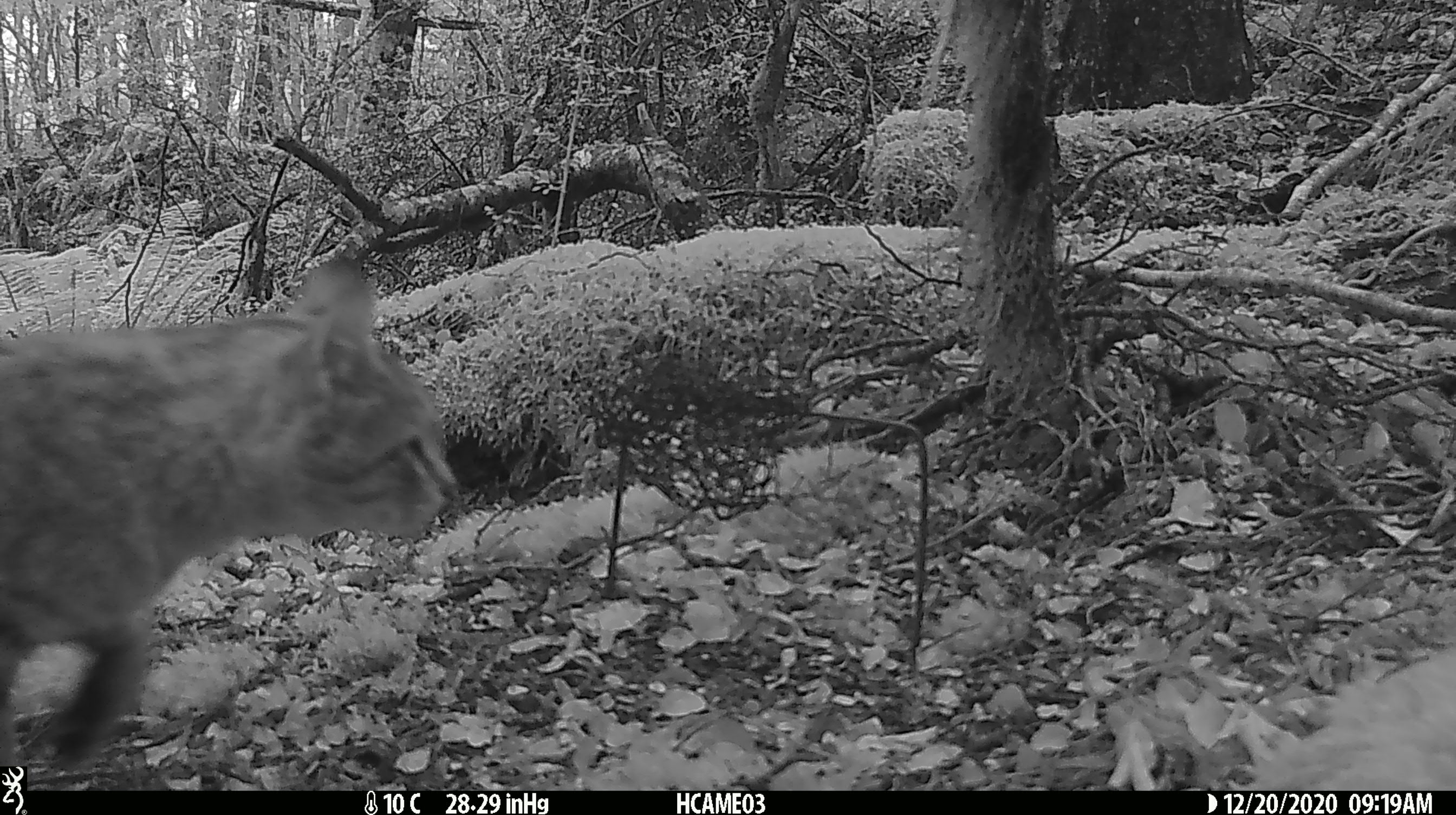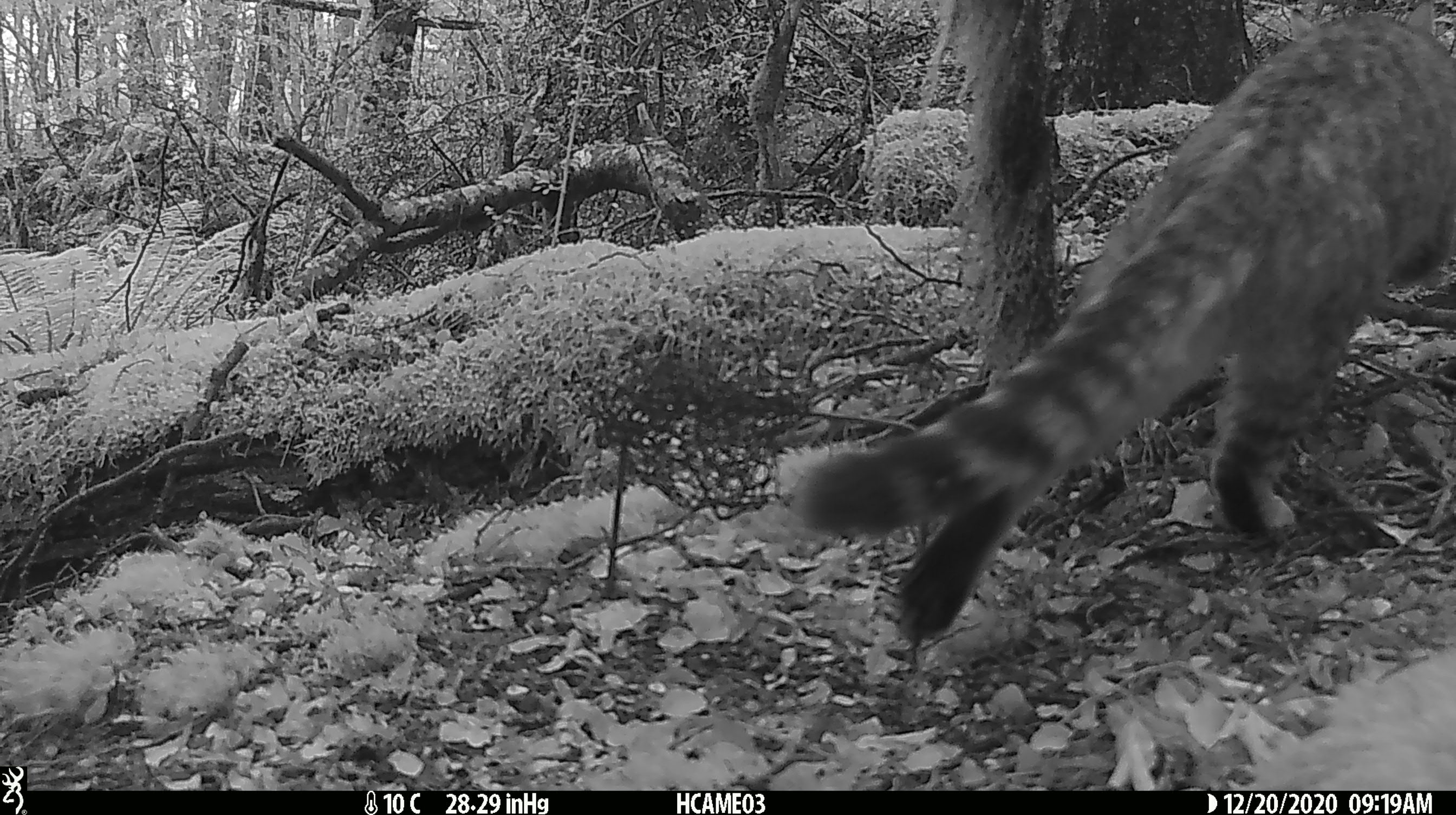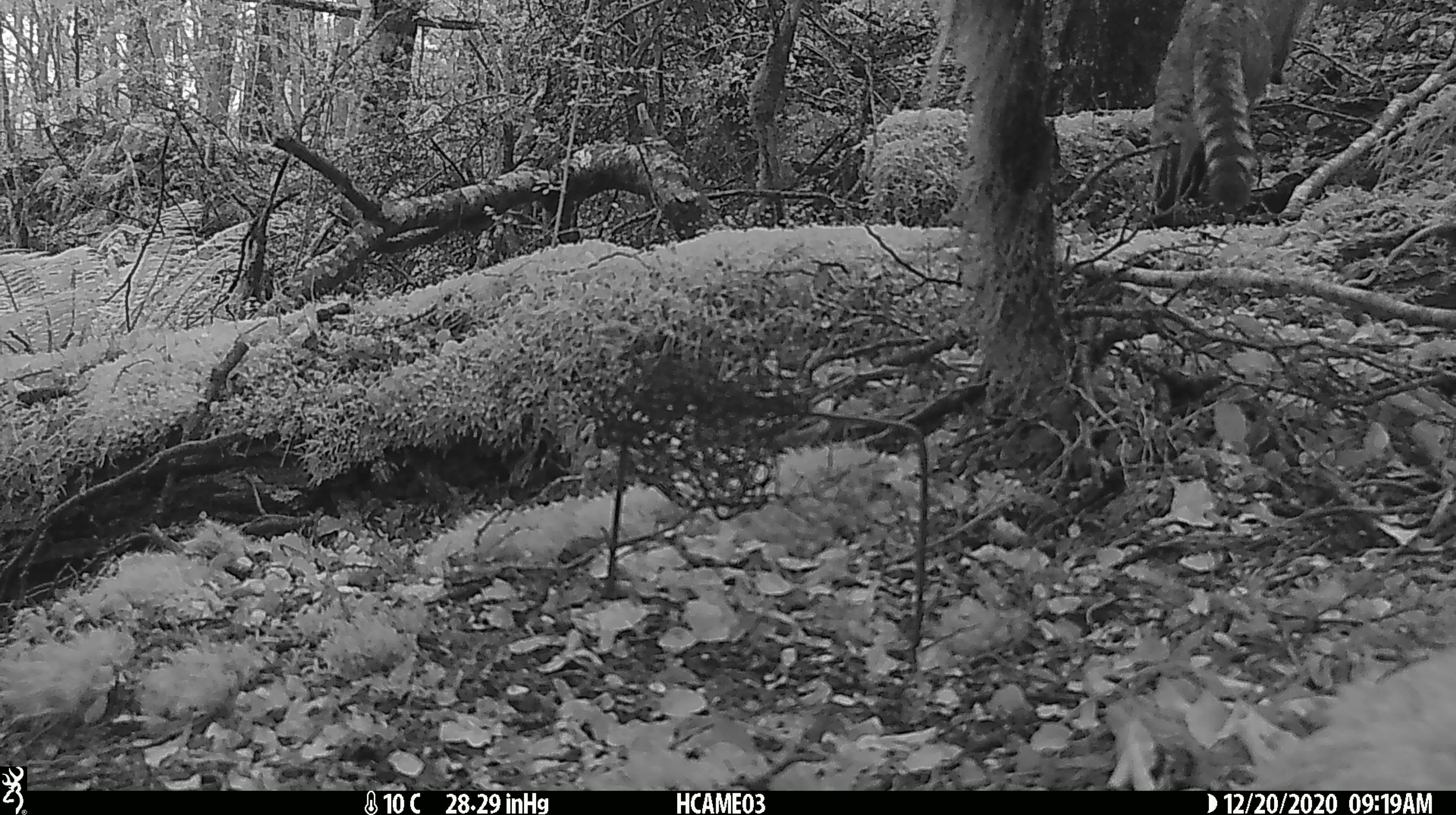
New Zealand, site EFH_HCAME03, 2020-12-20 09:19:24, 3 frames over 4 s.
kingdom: Animalia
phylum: Chordata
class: Mammalia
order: Carnivora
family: Felidae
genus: Felis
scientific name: Felis catus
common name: domestic cat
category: cat